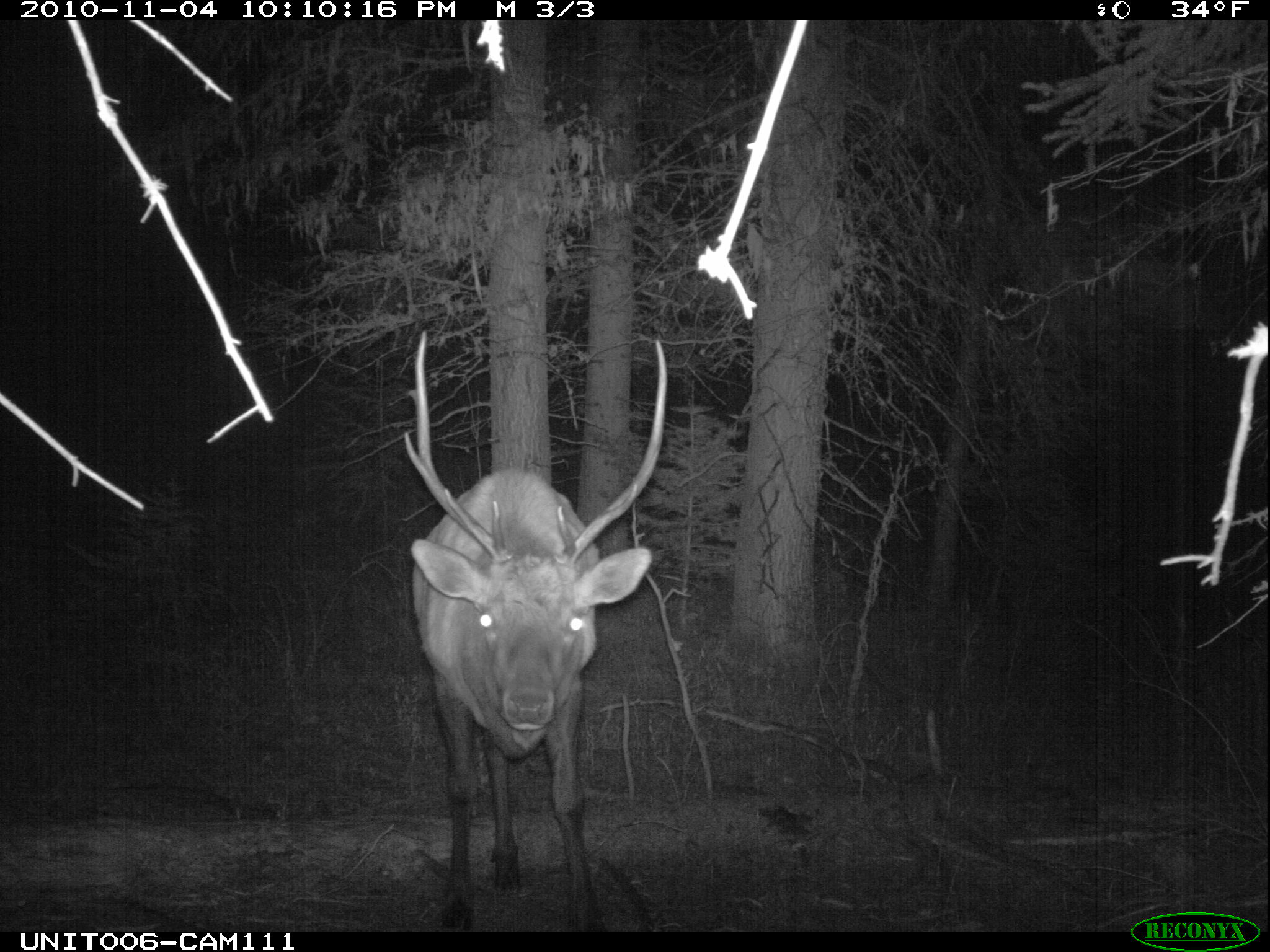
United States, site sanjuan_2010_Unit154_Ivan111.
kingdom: Animalia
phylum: Chordata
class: Mammalia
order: Artiodactyla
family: Cervidae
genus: Cervus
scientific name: Cervus elaphus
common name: red deer